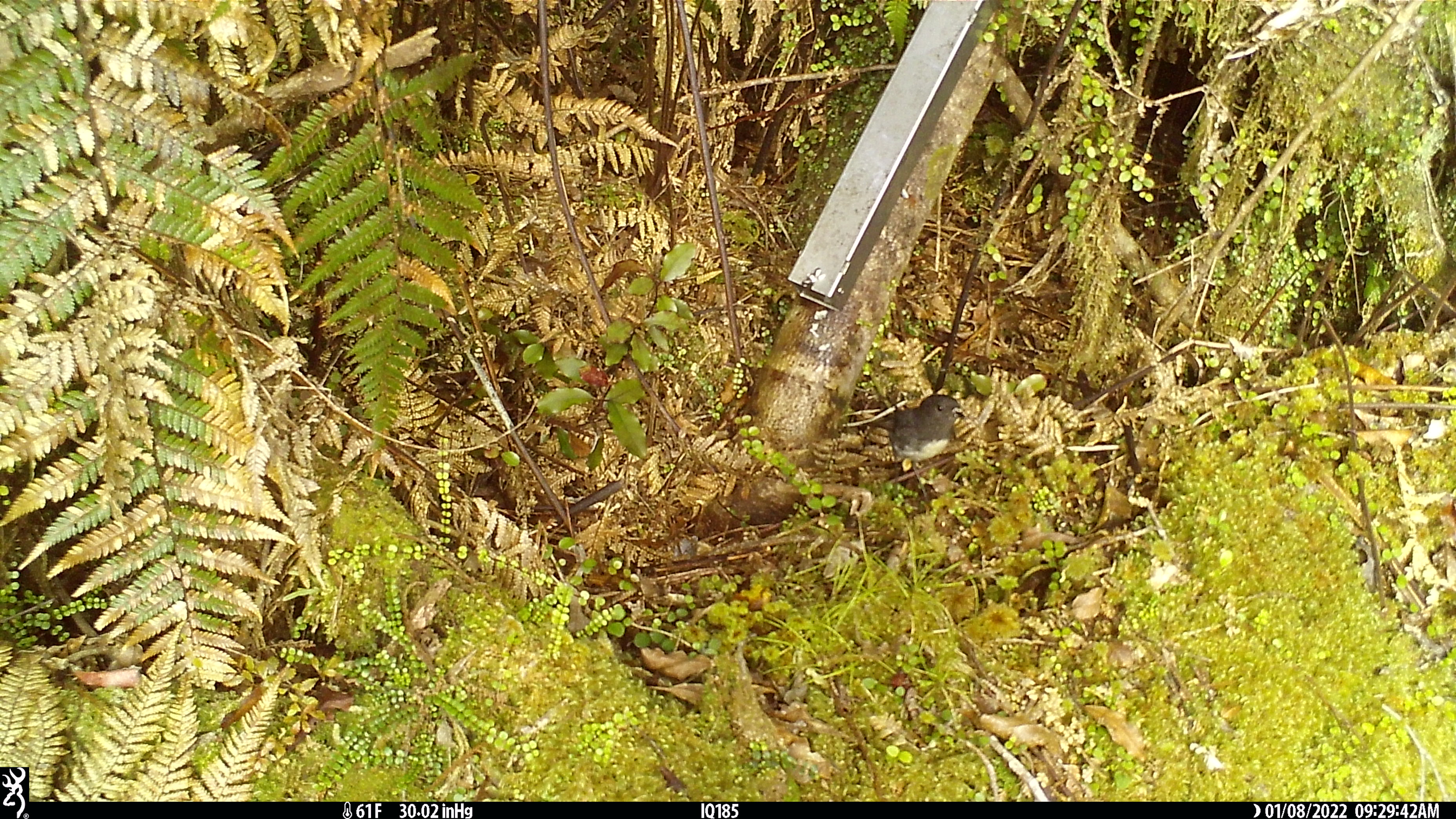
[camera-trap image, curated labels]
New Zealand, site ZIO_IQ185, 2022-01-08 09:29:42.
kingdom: Animalia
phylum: Chordata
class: Aves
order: Passeriformes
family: Petroicidae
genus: Petroica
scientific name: Petroica australis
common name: new zealand robin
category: robin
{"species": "robin (new zealand robin) (Petroica australis)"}